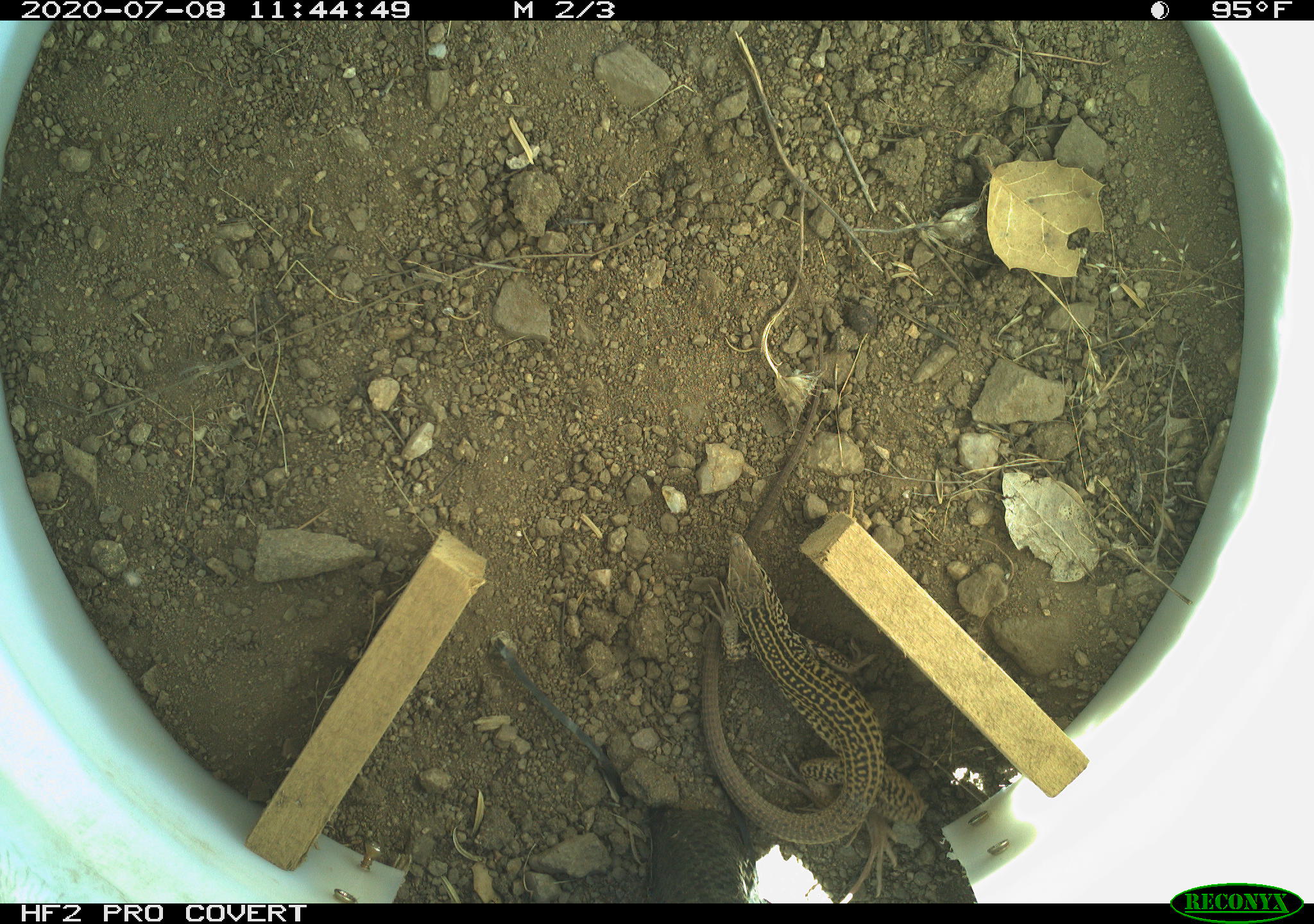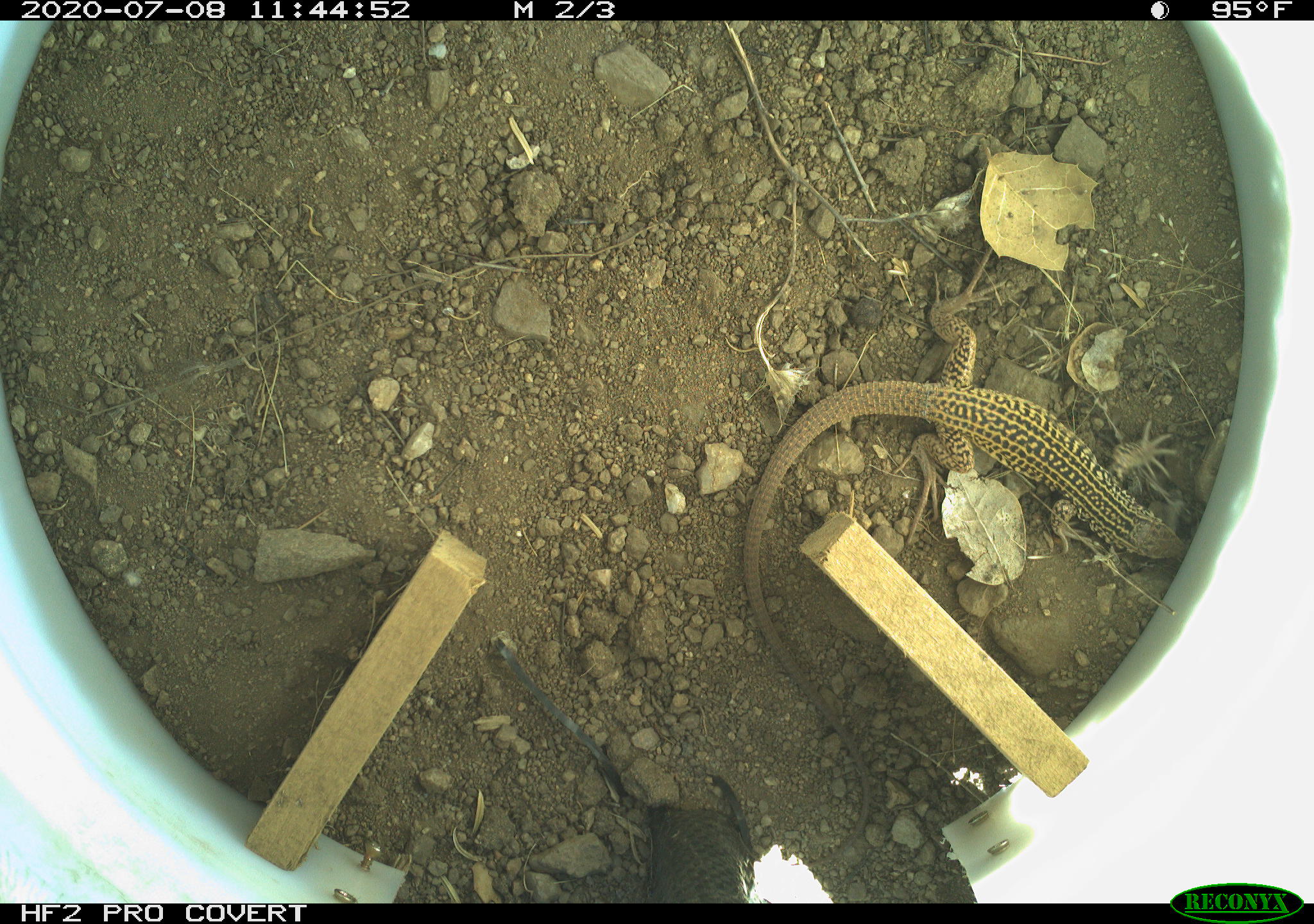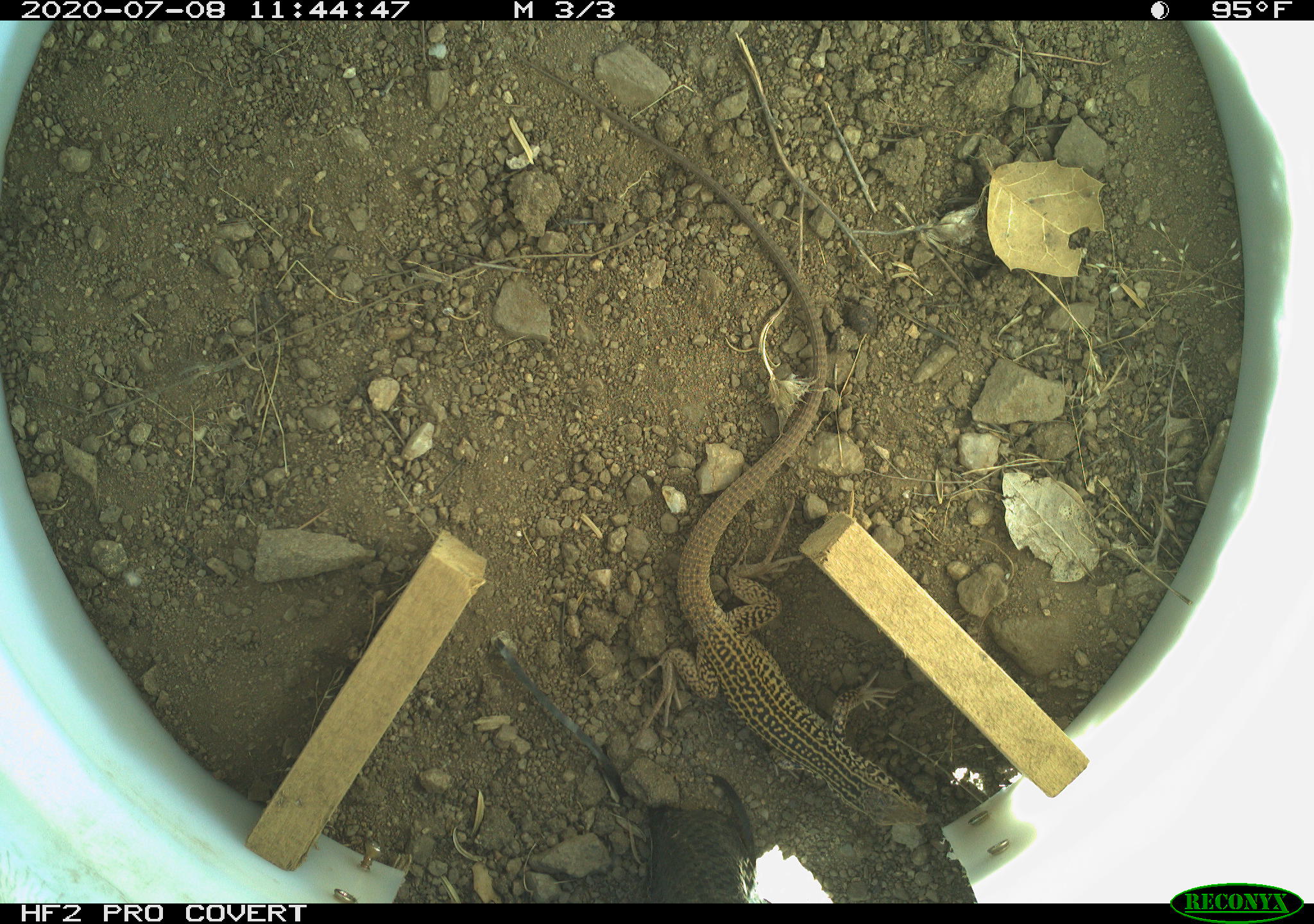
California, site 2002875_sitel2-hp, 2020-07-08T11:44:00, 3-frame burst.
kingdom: Animalia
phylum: Chordata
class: Reptilia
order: Squamata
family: Teiidae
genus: Aspidoscelis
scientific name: Aspidoscelis tigris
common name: western whiptail